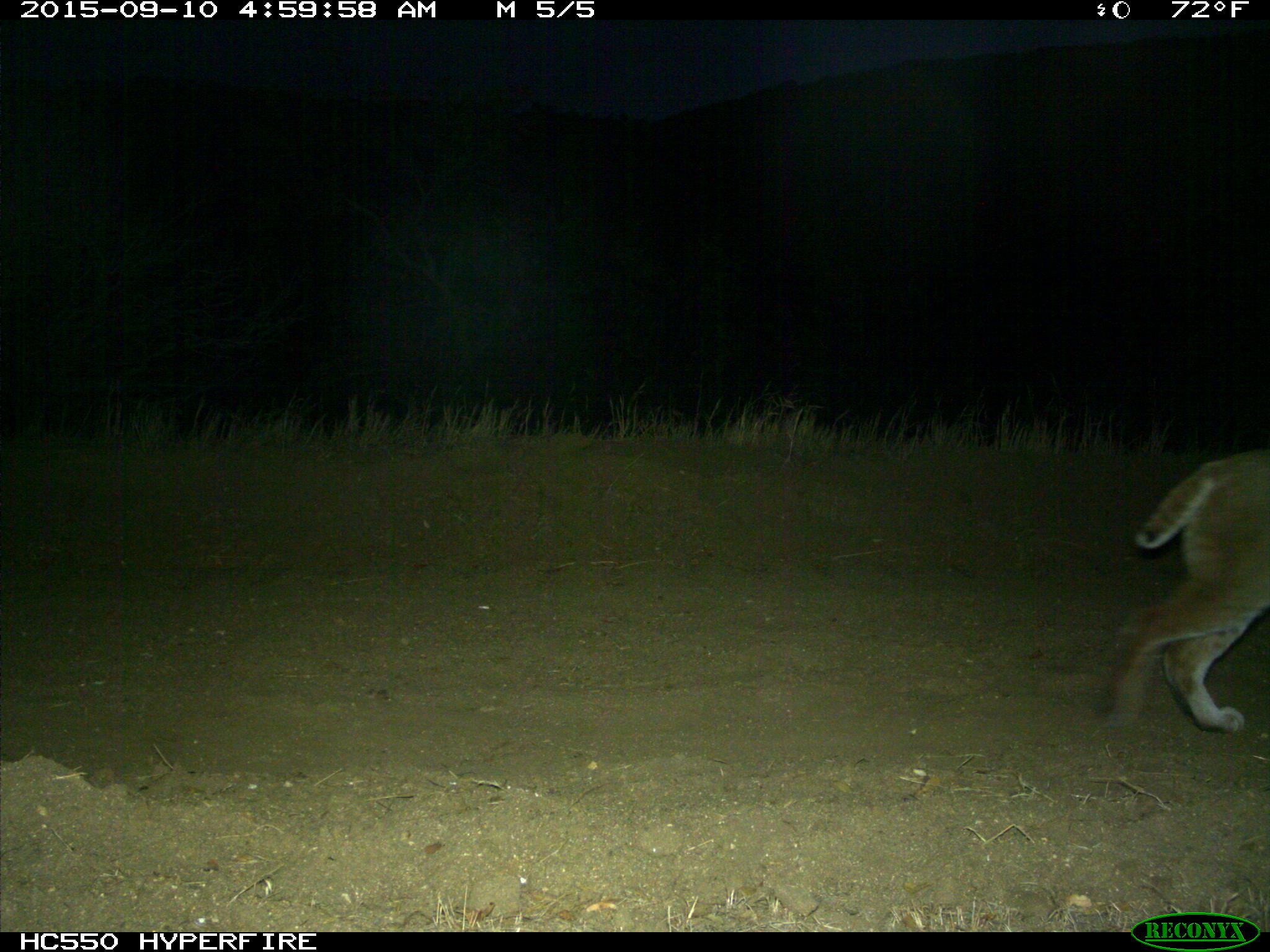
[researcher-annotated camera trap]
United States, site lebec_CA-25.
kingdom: Animalia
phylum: Chordata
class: Mammalia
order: Carnivora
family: Felidae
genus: Lynx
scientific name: Lynx rufus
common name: bobcat